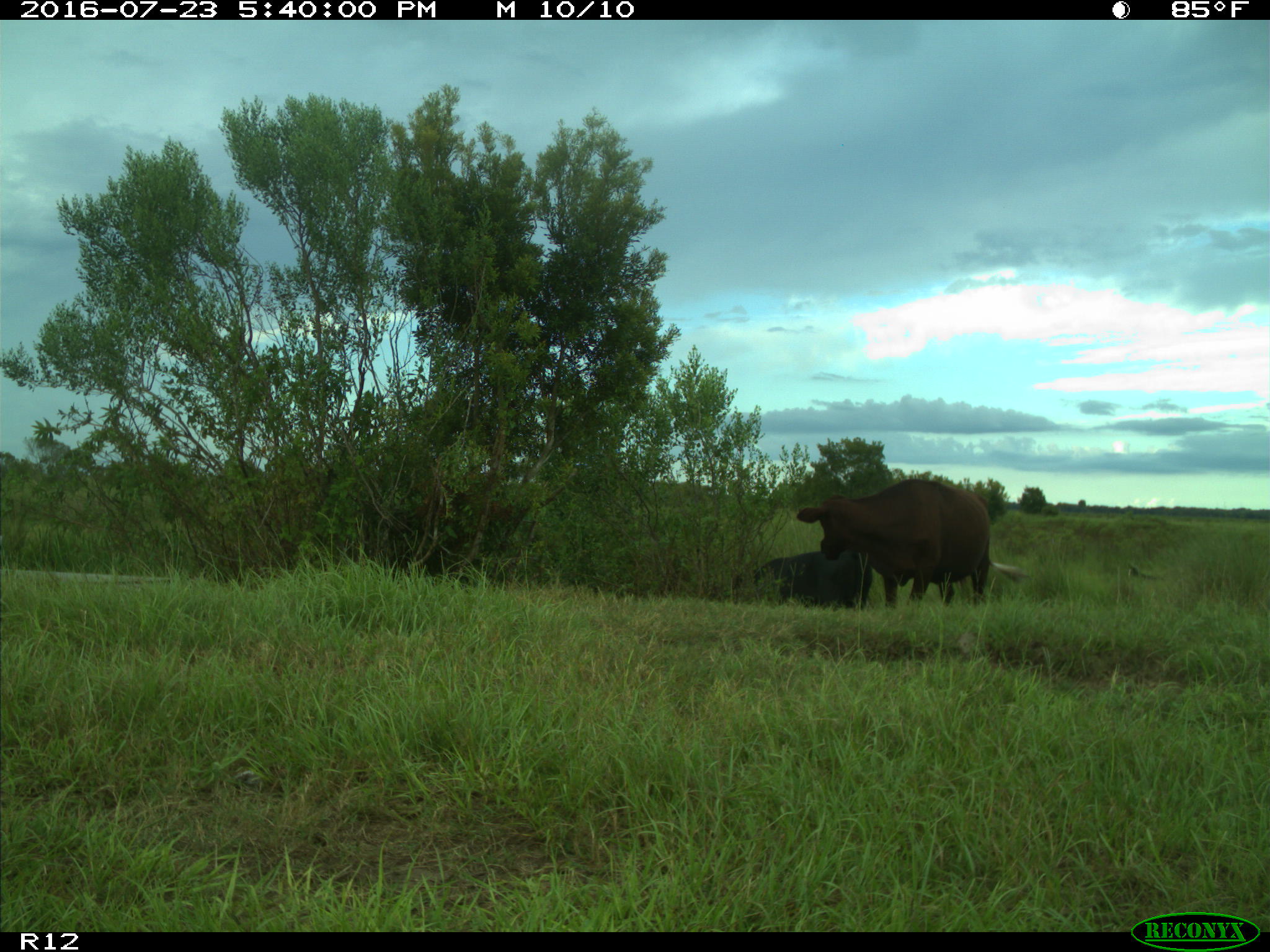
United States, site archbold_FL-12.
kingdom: Animalia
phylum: Chordata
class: Mammalia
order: Artiodactyla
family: Bovidae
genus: Bos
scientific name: Bos taurus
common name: domestic cow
Bos taurus (domestic cow).